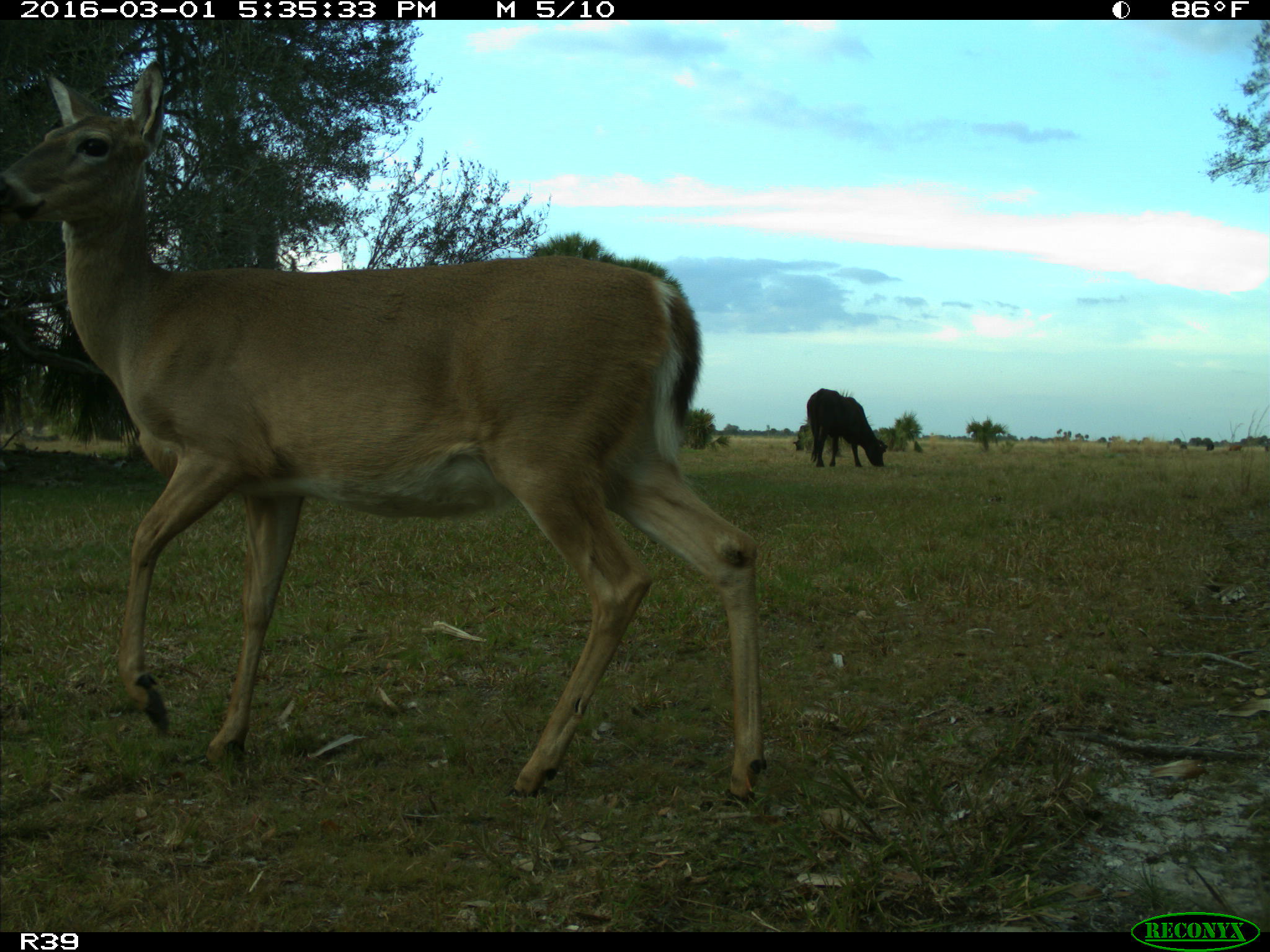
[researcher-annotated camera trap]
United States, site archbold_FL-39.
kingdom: Animalia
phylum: Chordata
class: Mammalia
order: Artiodactyla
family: Bovidae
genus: Bos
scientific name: Bos taurus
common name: domestic cow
Bos taurus (domestic cow).